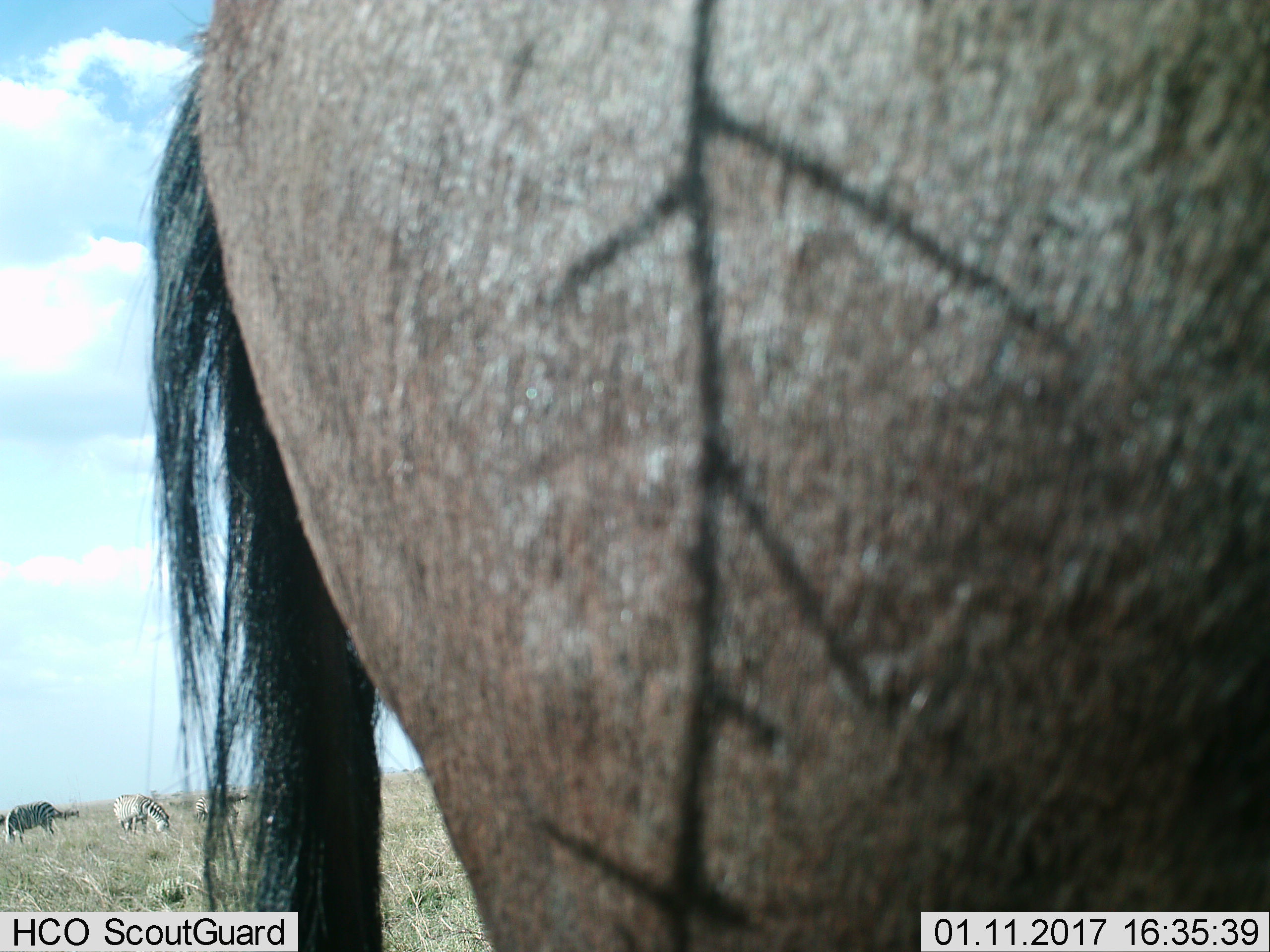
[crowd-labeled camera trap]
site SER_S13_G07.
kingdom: Animalia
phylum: Chordata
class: Mammalia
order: Artiodactyla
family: Bovidae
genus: Connochaetes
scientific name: Connochaetes taurinus taurinus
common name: blue wildebeest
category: wildebeestblue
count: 1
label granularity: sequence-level